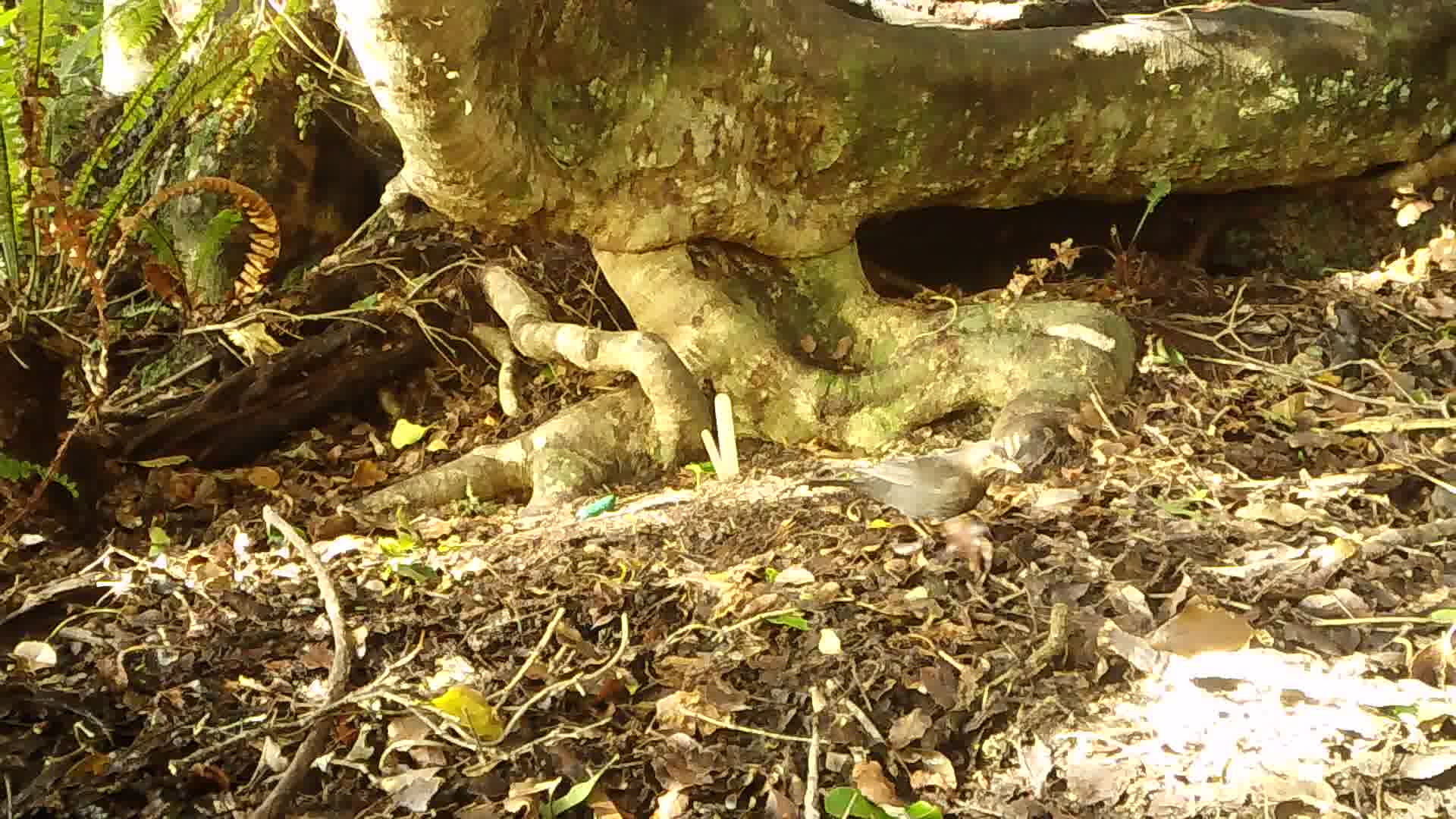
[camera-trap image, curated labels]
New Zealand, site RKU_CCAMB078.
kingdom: Animalia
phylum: Chordata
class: Aves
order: Passeriformes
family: Turdidae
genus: Turdus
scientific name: Turdus merula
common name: eurasian blackbird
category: blackbird